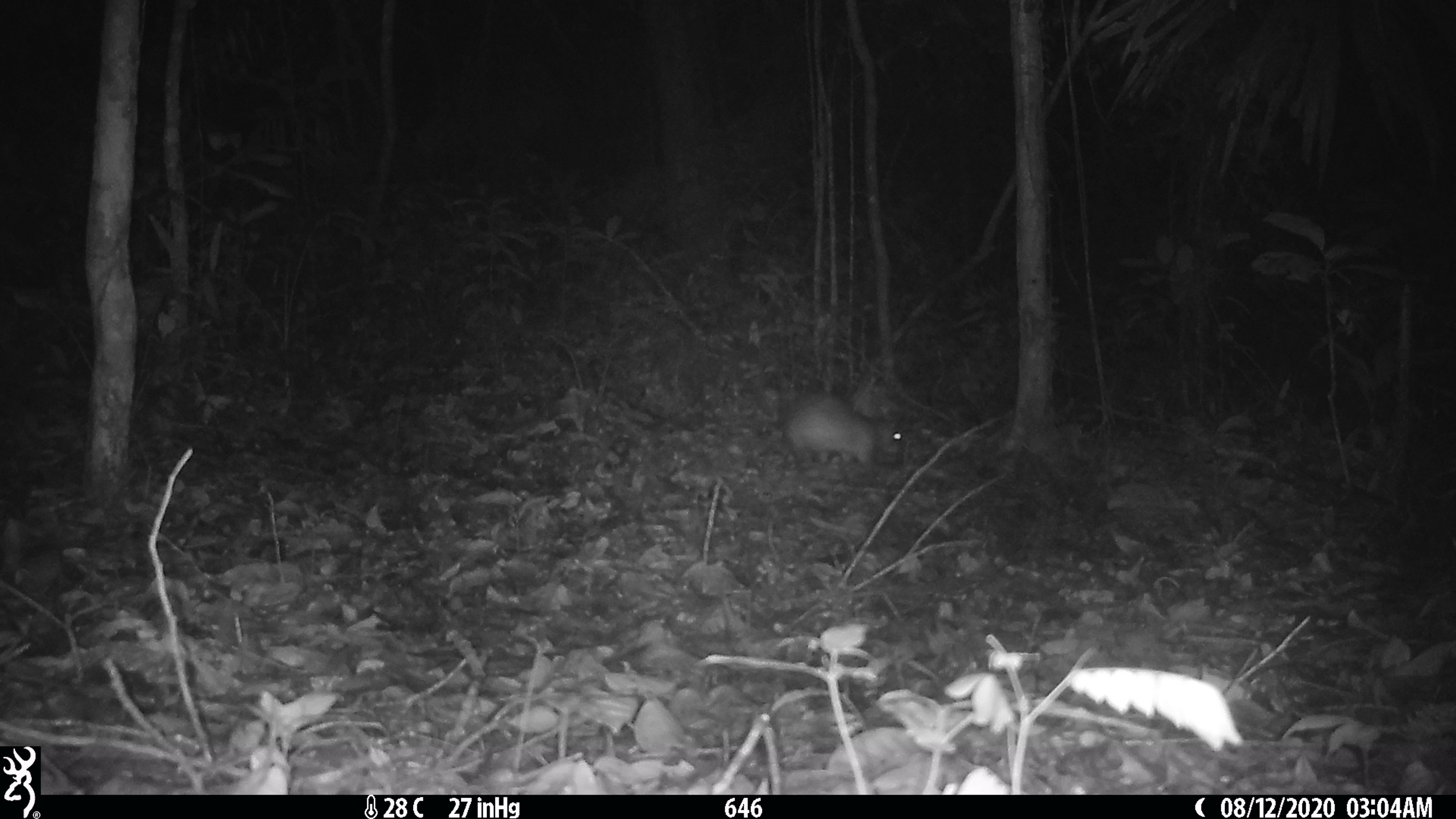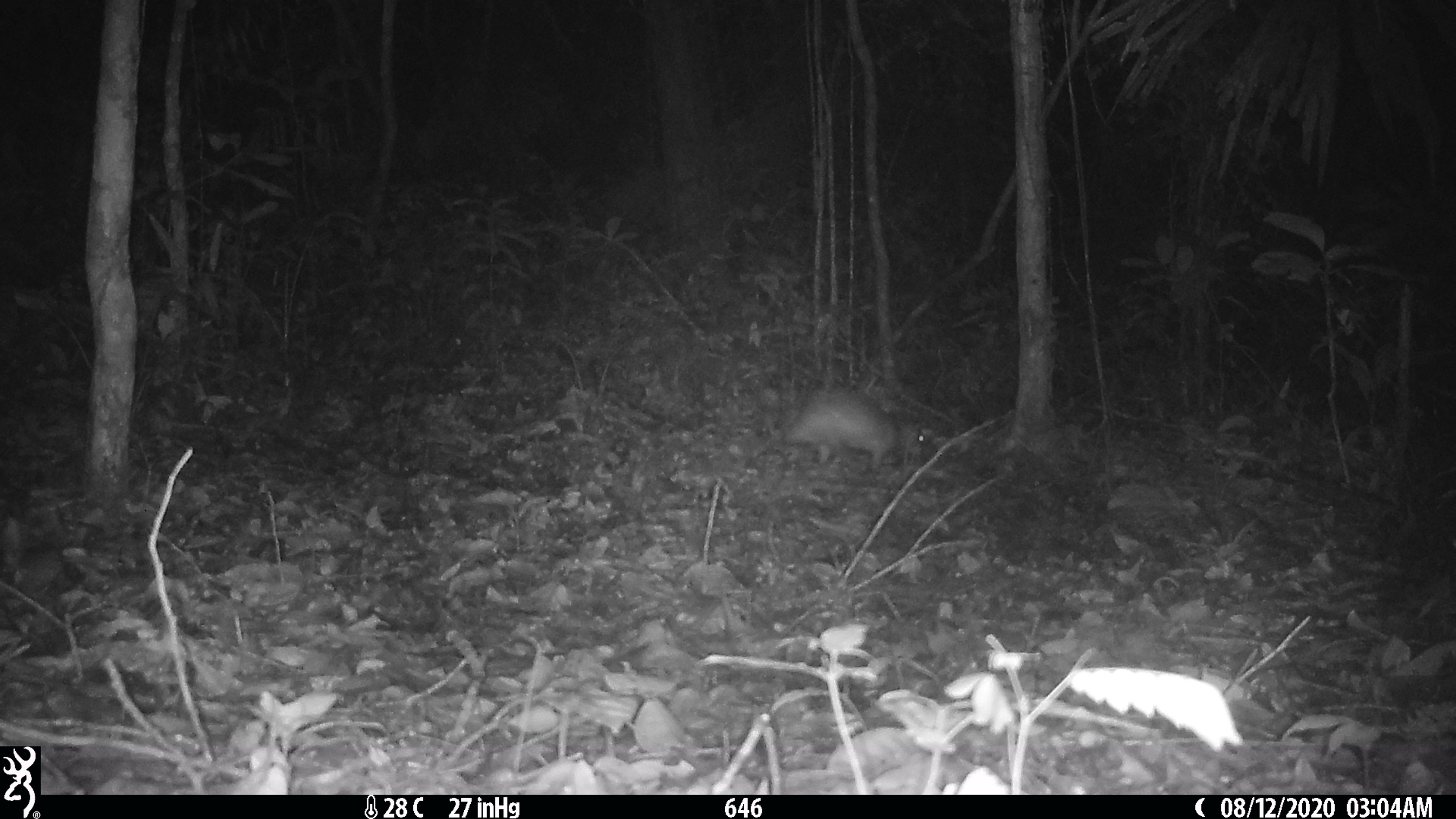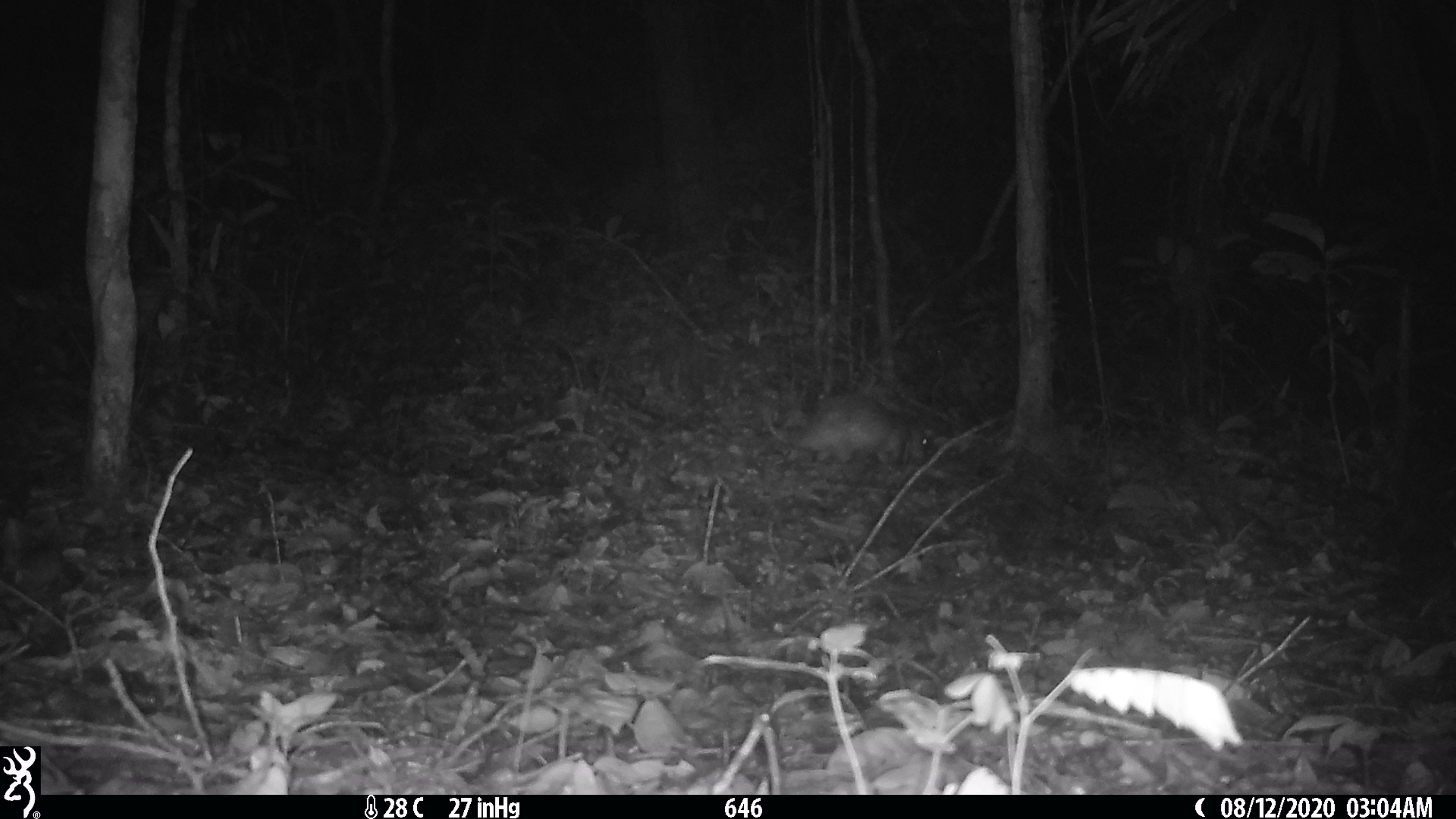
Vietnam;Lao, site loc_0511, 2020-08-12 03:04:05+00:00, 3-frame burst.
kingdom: Animalia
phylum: Chordata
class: Mammalia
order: Rodentia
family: Hystricidae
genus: Atherurus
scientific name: Atherurus macrourus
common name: asiatic brush-tailed porcupine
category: asiatic brush tailed porcupine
Asiatic brush tailed porcupine (asiatic brush-tailed porcupine) (Atherurus macrourus). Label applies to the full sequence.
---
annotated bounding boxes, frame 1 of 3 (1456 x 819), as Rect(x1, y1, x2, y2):
asiatic brush tailed porcupine: Rect(781, 394, 903, 467)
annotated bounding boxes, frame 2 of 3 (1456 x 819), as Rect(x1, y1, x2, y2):
asiatic brush tailed porcupine: Rect(781, 384, 924, 469)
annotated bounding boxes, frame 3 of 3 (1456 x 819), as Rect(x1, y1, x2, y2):
asiatic brush tailed porcupine: Rect(792, 393, 930, 465)